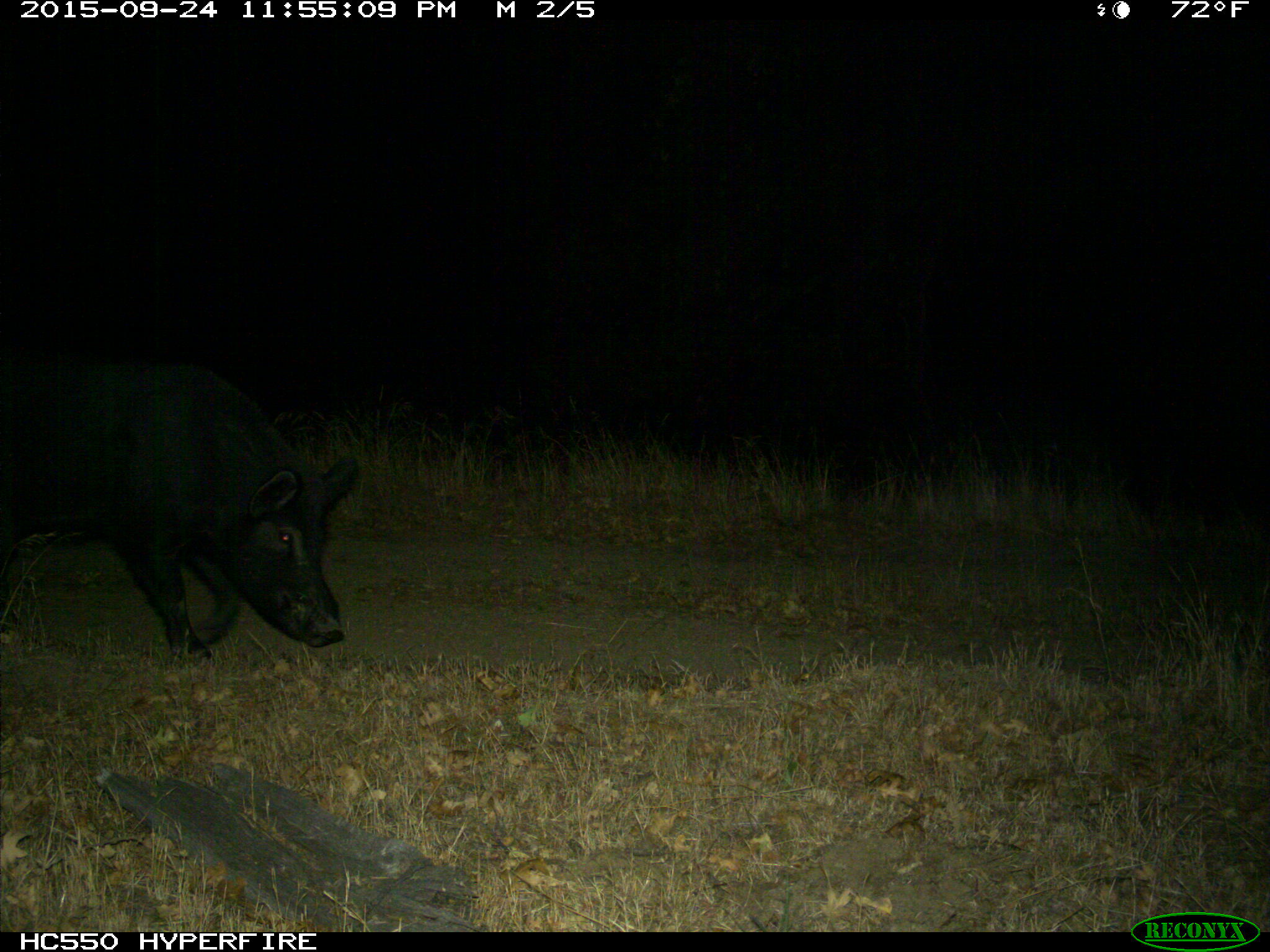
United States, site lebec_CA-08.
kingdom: Animalia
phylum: Chordata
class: Mammalia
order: Artiodactyla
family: Suidae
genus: Sus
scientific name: Sus scrofa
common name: wild boar